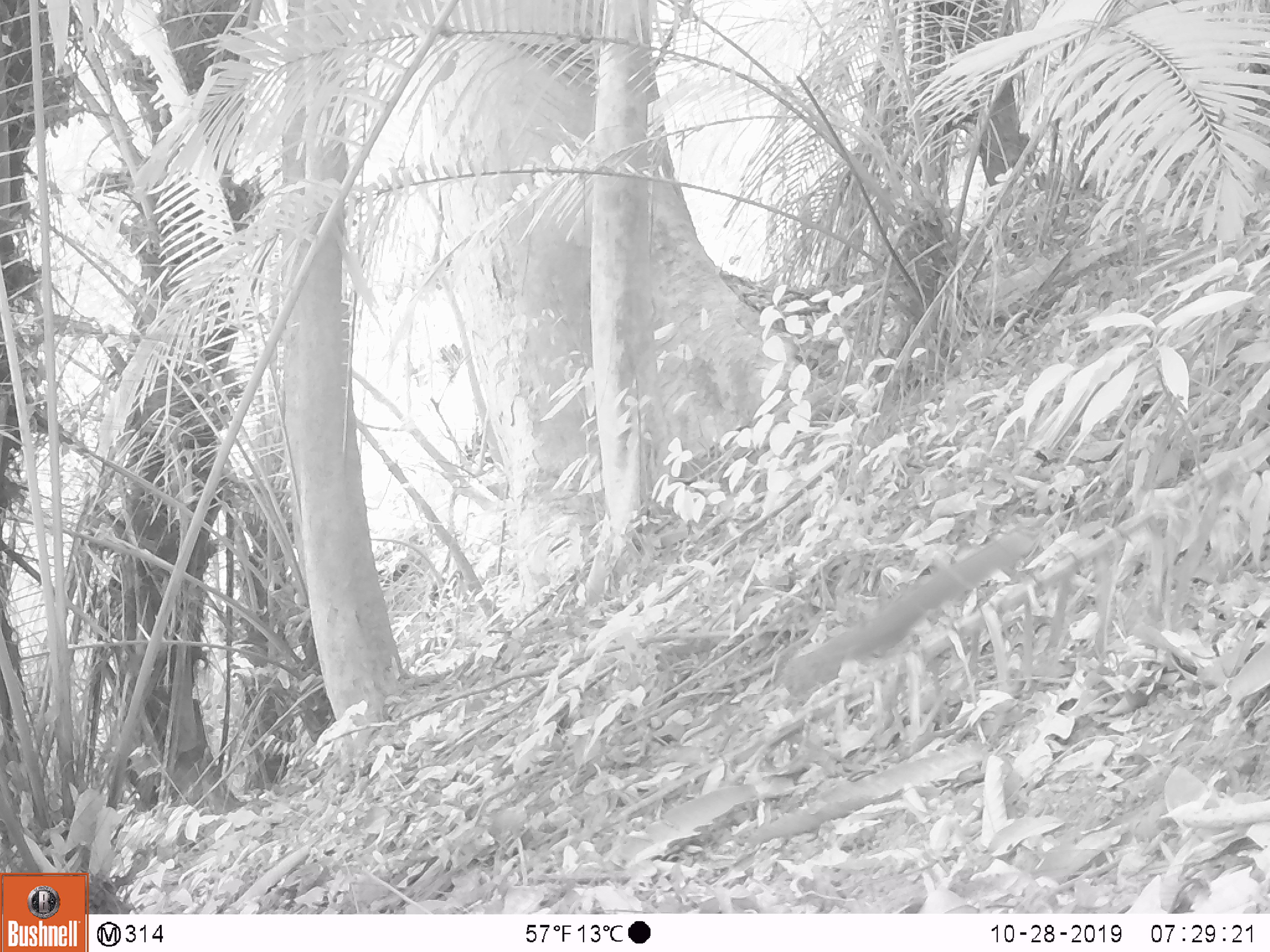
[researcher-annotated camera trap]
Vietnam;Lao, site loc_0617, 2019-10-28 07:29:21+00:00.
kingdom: Animalia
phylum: Chordata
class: Mammalia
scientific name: Mammalia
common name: mammal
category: unidentified small mammal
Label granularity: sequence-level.